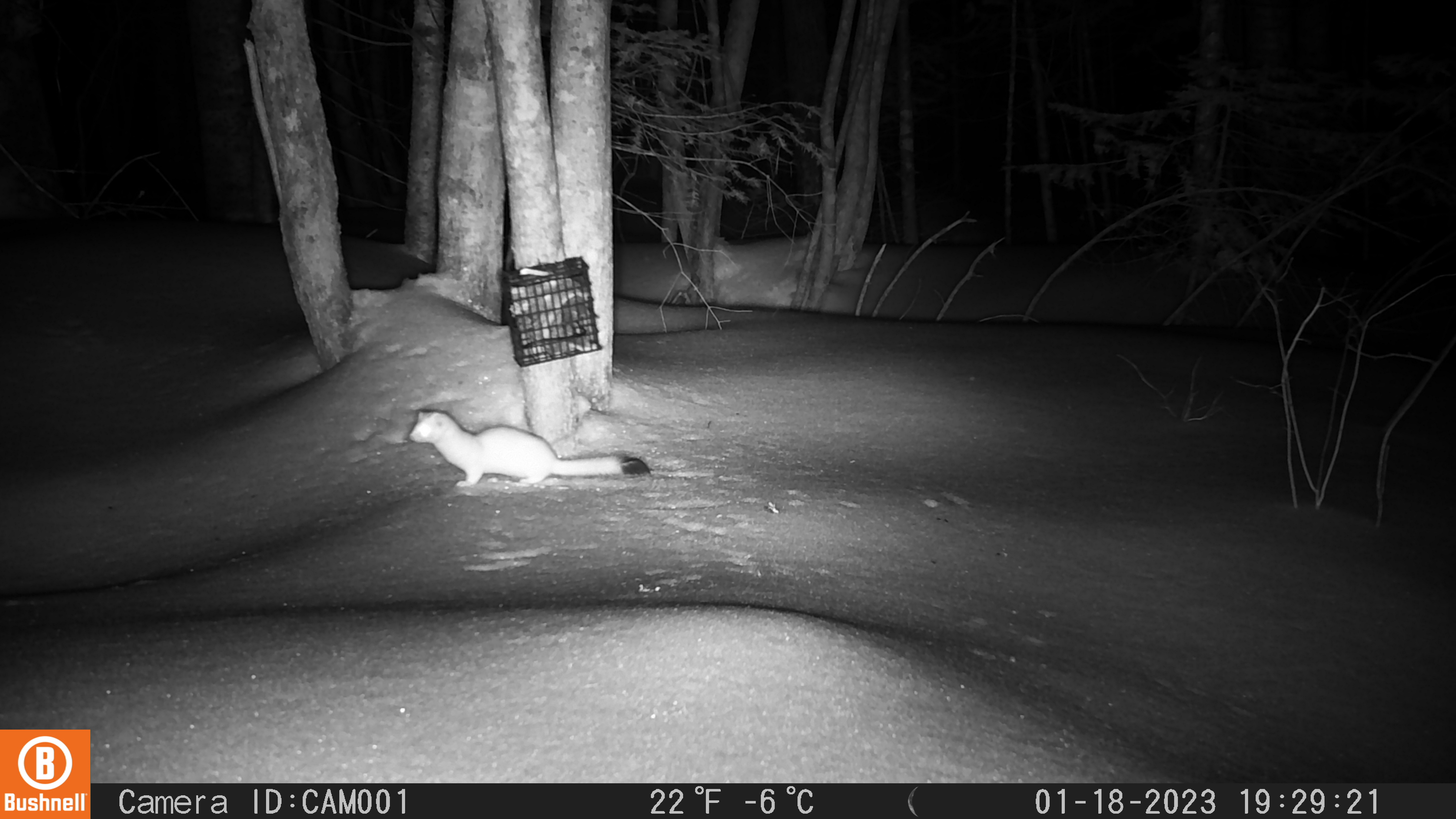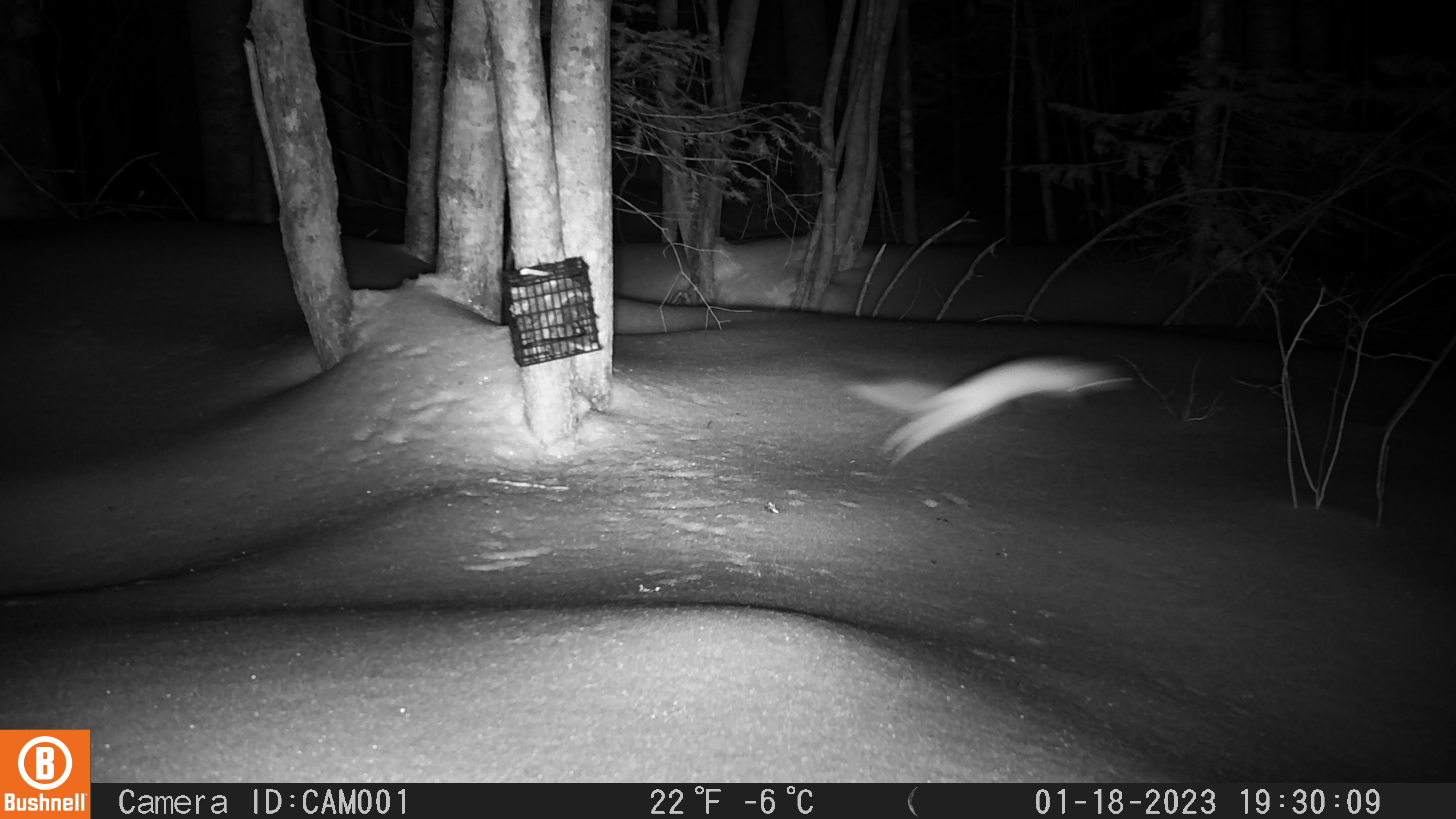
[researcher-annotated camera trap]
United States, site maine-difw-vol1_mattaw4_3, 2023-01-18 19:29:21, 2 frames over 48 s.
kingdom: Animalia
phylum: Chordata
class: Mammalia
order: Carnivora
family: Mustelidae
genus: Neogale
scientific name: Neogale frenata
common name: long-tailed weasel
Long-tailed weasel (Neogale frenata).